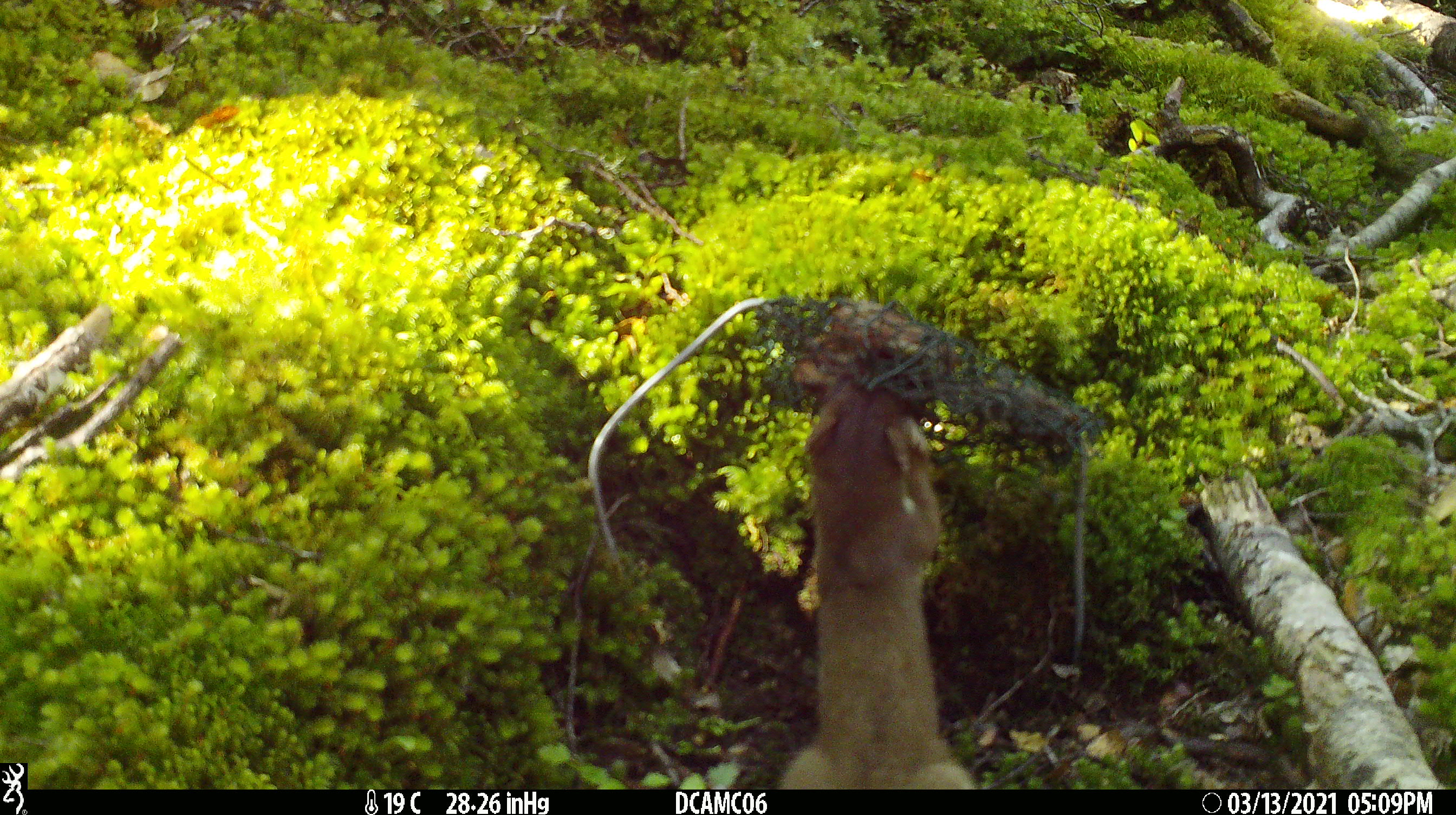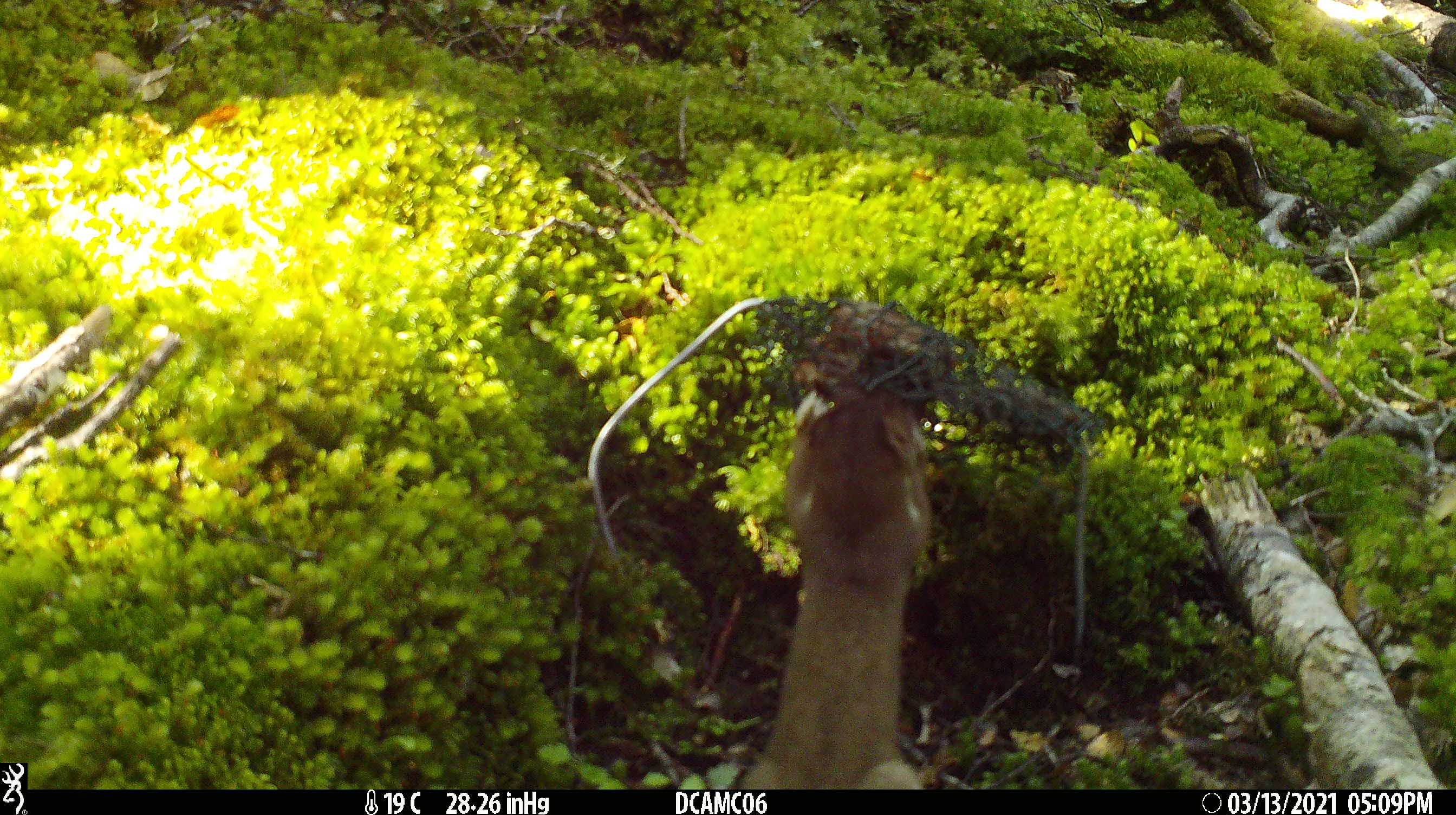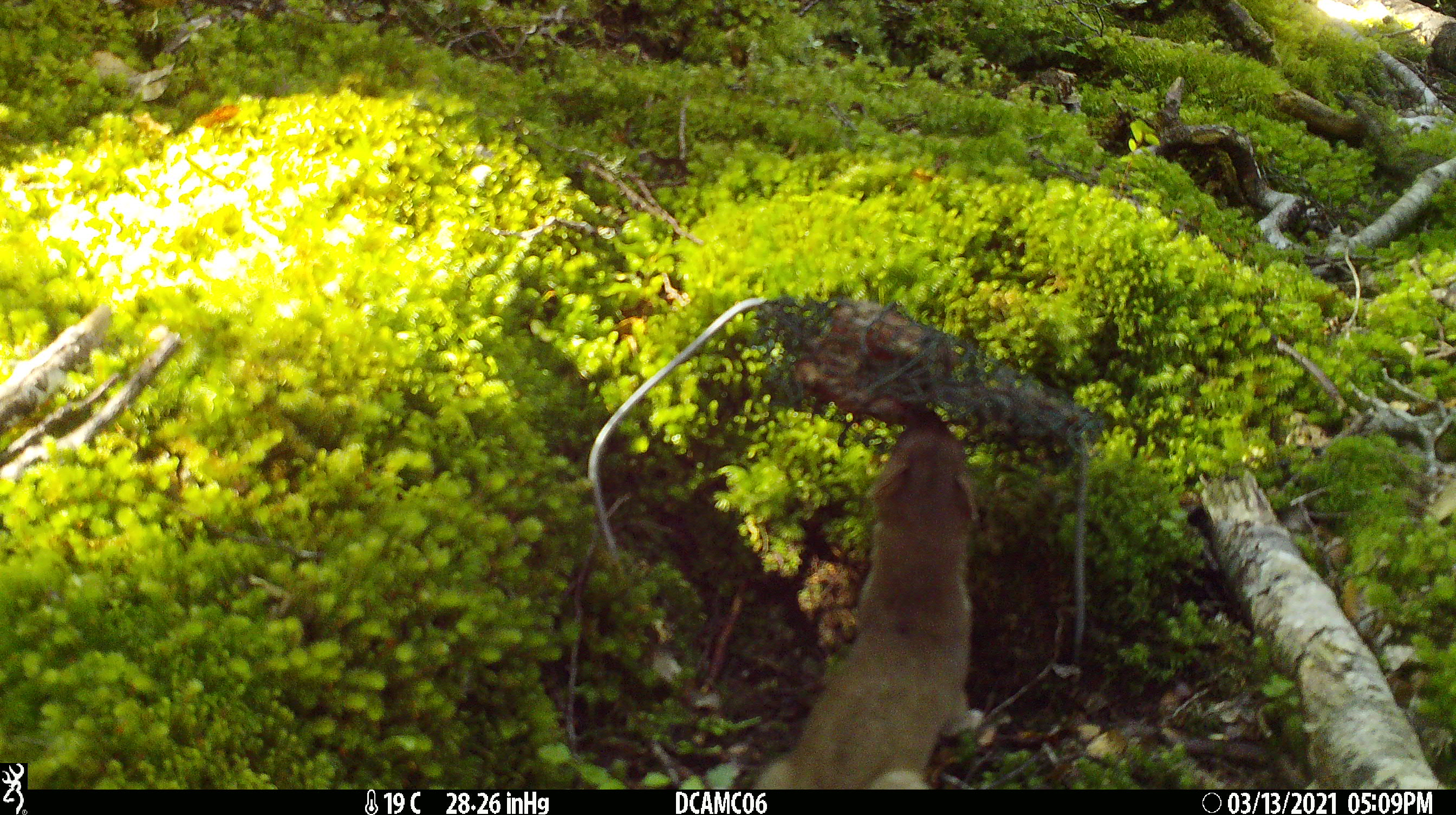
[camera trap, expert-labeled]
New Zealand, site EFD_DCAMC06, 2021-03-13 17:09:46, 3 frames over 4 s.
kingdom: Animalia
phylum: Chordata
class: Mammalia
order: Carnivora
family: Mustelidae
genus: Mustela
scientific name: Mustela erminea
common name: stoat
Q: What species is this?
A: Stoat (Mustela erminea).